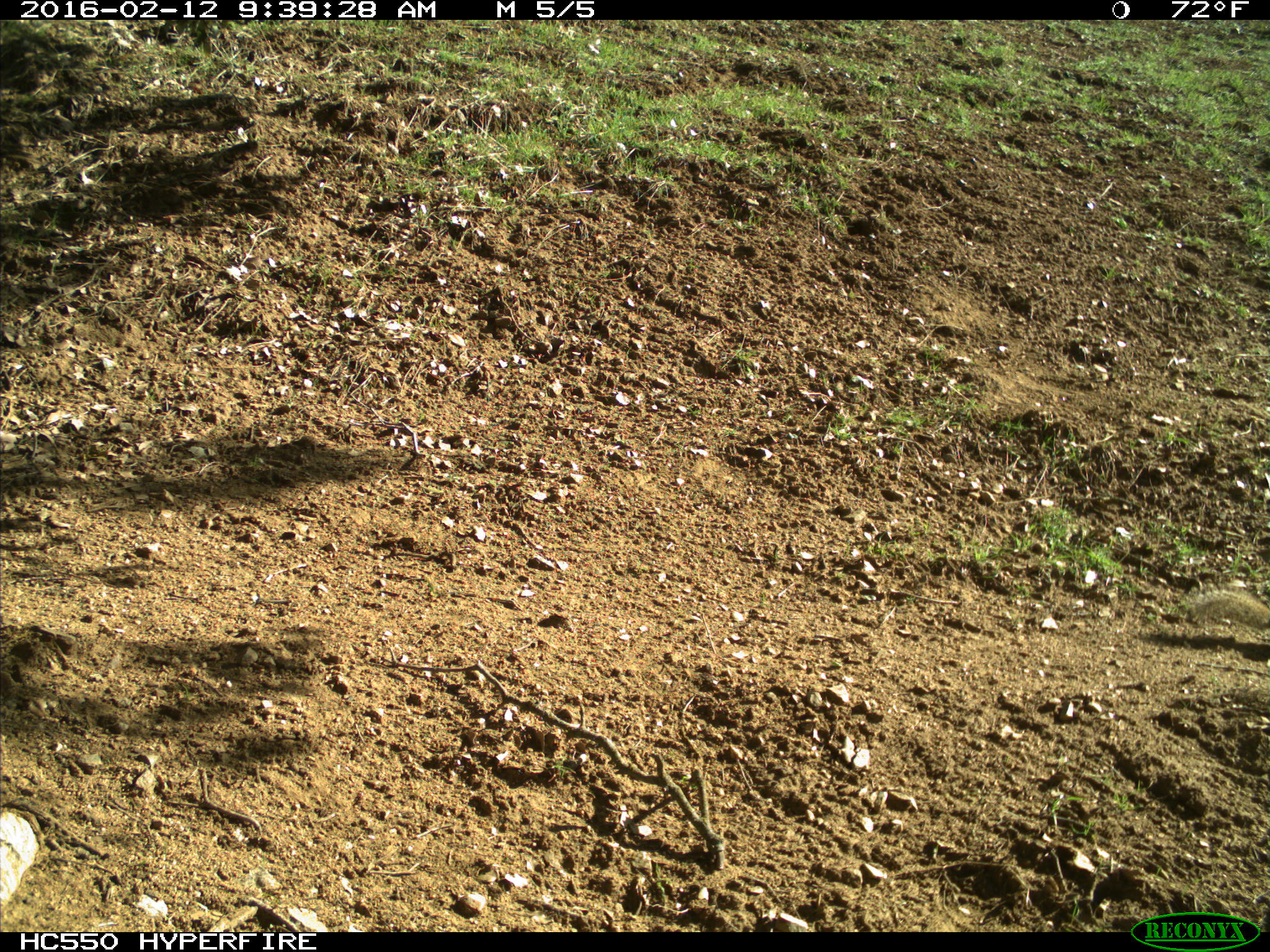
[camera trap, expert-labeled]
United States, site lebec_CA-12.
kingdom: Animalia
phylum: Chordata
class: Mammalia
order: Rodentia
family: Sciuridae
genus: Otospermophilus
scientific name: Otospermophilus beecheyi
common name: california ground squirrel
Otospermophilus beecheyi (california ground squirrel).